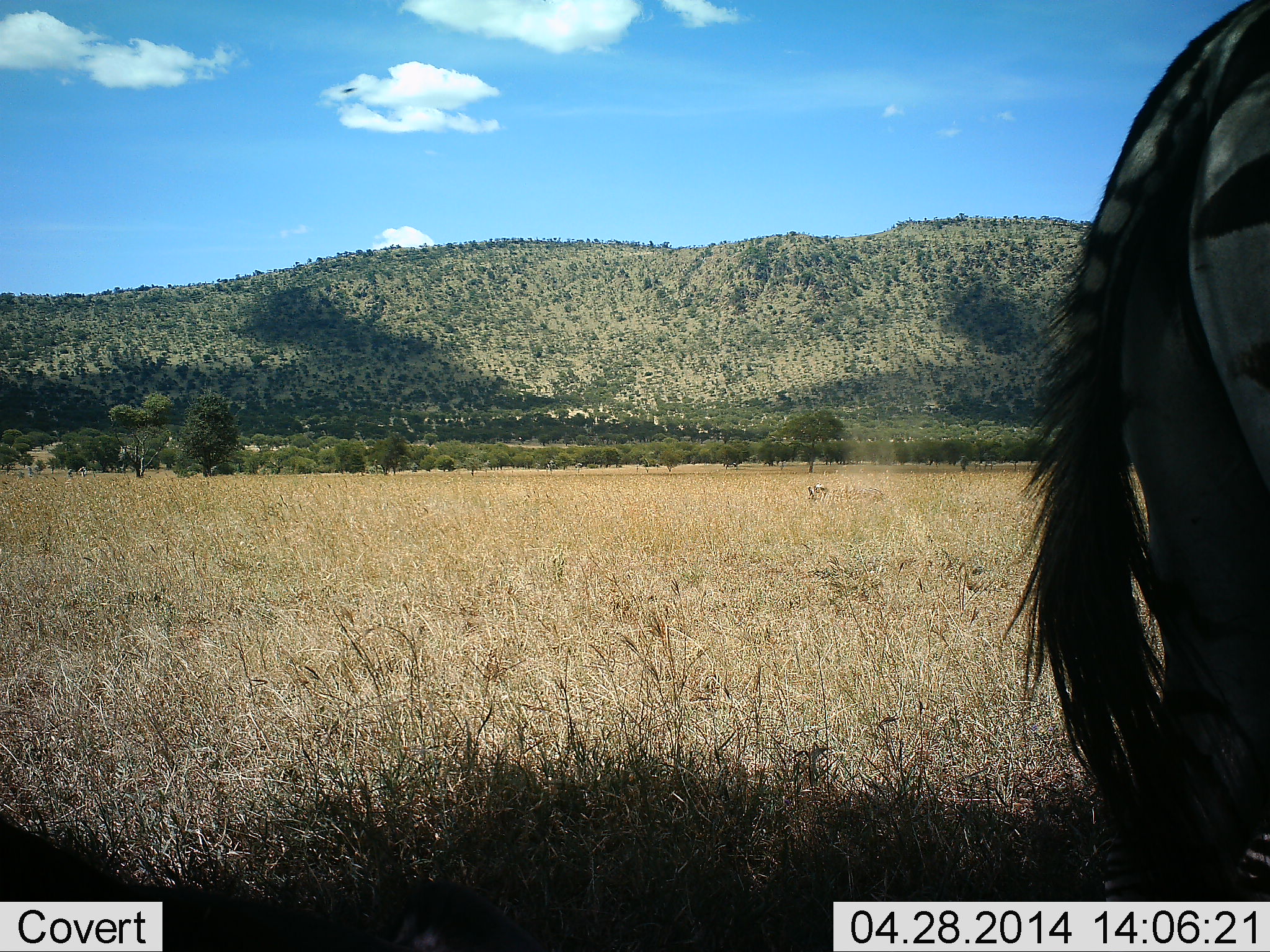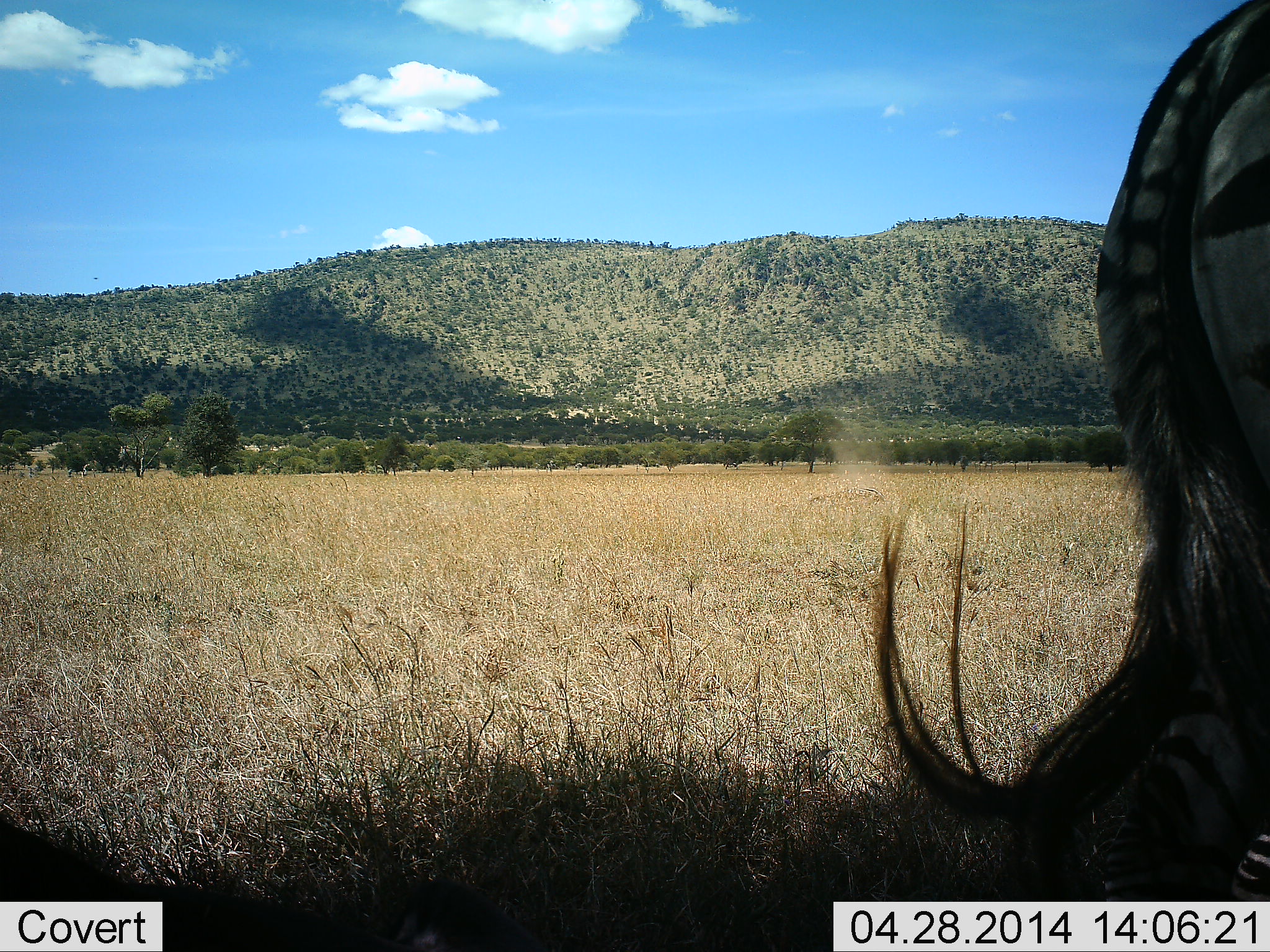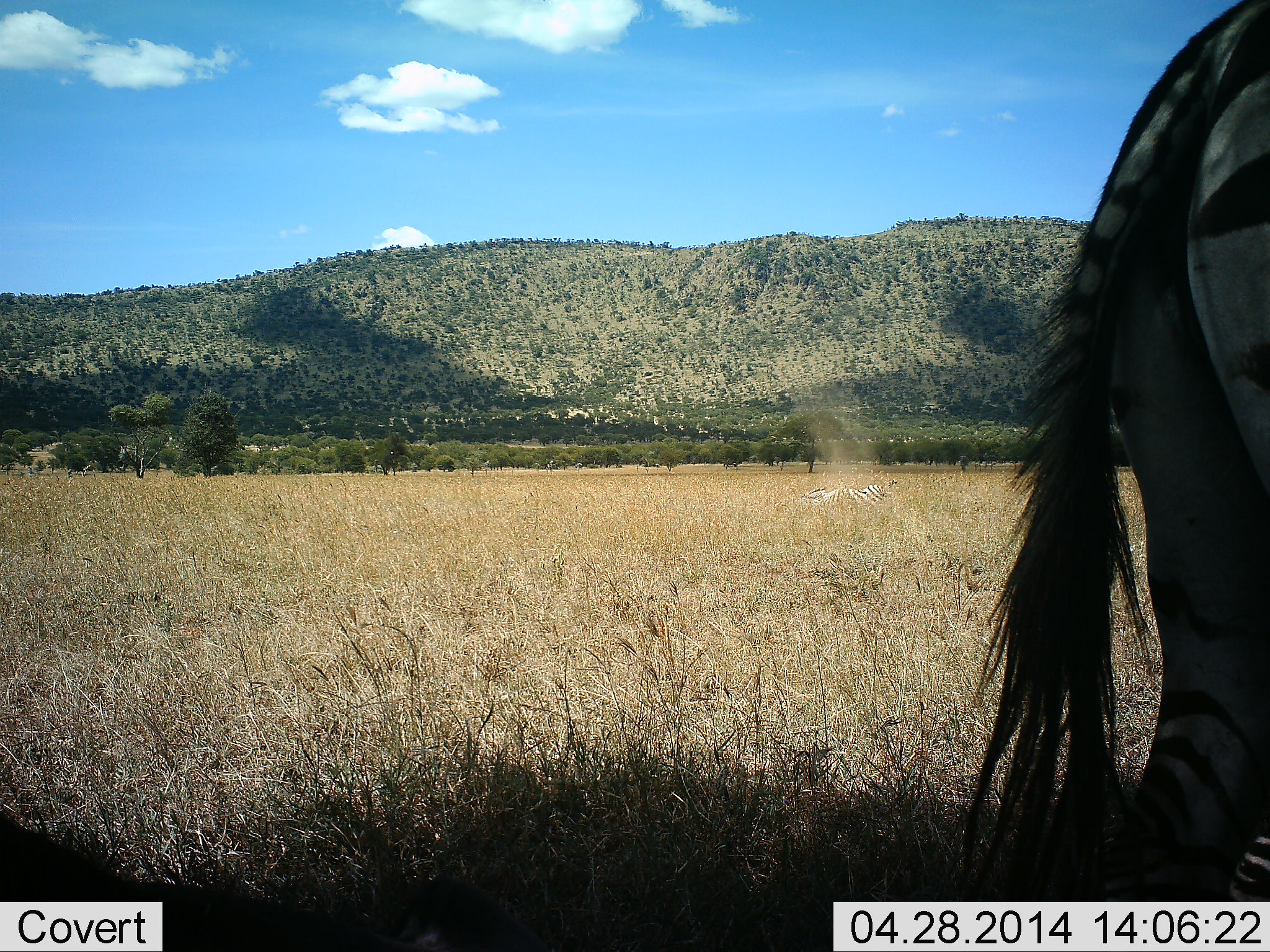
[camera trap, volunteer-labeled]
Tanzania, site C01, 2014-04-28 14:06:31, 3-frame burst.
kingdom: Animalia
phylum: Chordata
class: Mammalia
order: Perissodactyla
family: Equidae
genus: Equus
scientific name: Equus quagga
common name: plains zebra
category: zebra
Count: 2.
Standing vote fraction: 90%.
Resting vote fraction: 20%.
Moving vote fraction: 20%.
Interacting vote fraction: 20%.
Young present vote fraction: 0%.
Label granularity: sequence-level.